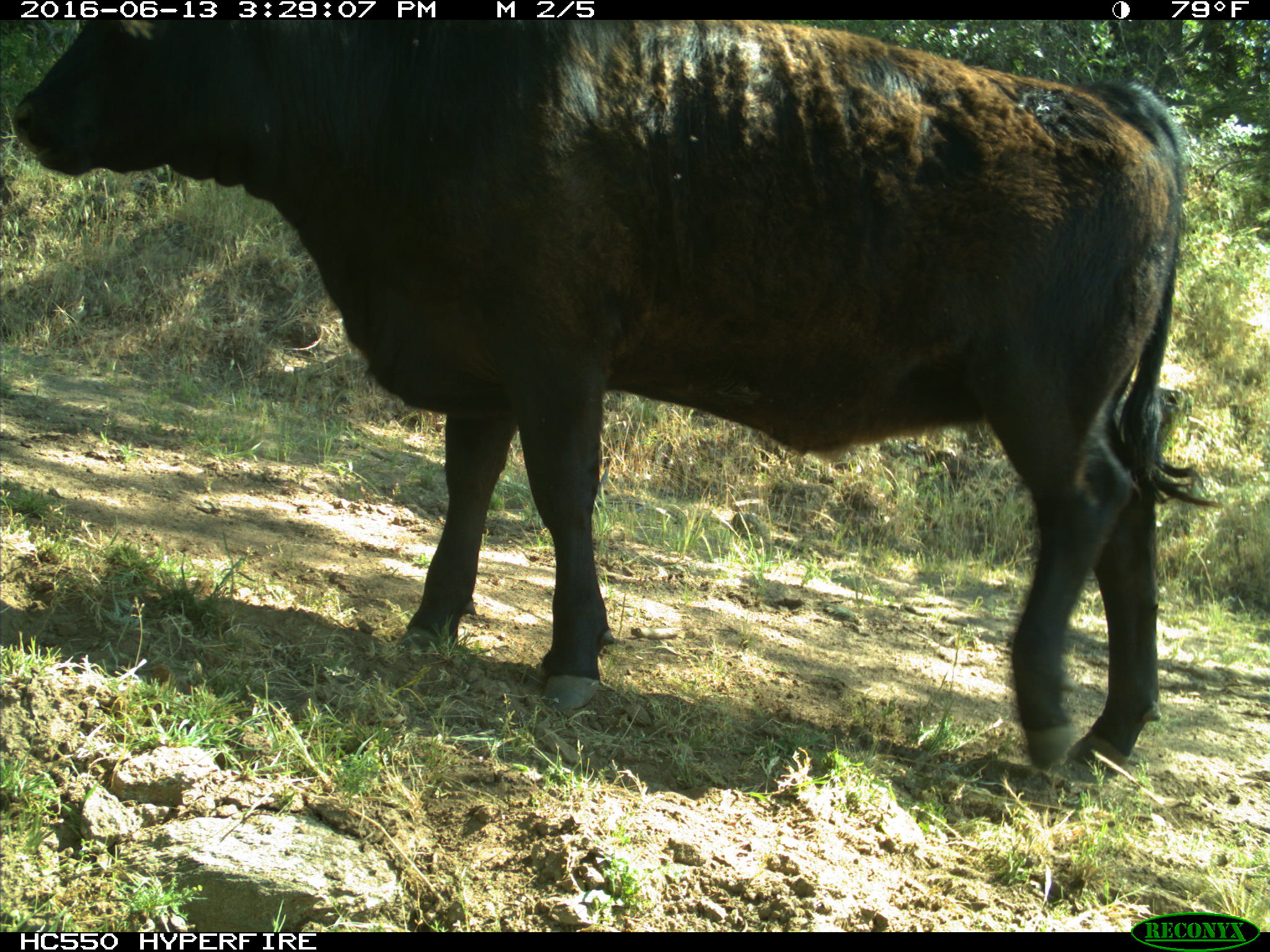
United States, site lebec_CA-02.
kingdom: Animalia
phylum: Chordata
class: Mammalia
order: Artiodactyla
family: Bovidae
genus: Bos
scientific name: Bos taurus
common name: domestic cow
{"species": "Bos taurus (domestic cow)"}